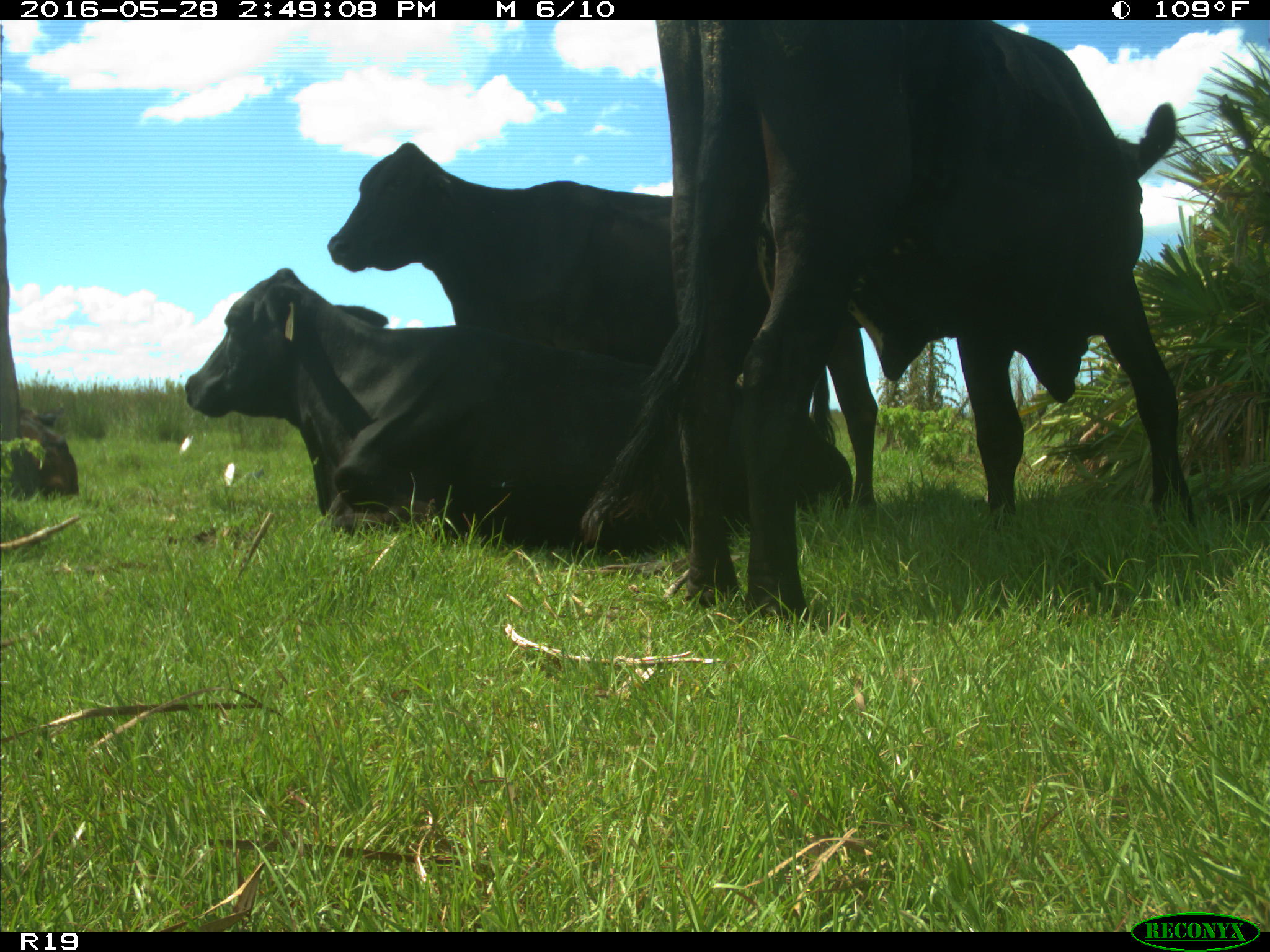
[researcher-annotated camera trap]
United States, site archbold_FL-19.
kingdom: Animalia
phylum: Chordata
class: Mammalia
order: Artiodactyla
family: Bovidae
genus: Bos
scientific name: Bos taurus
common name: domestic cow